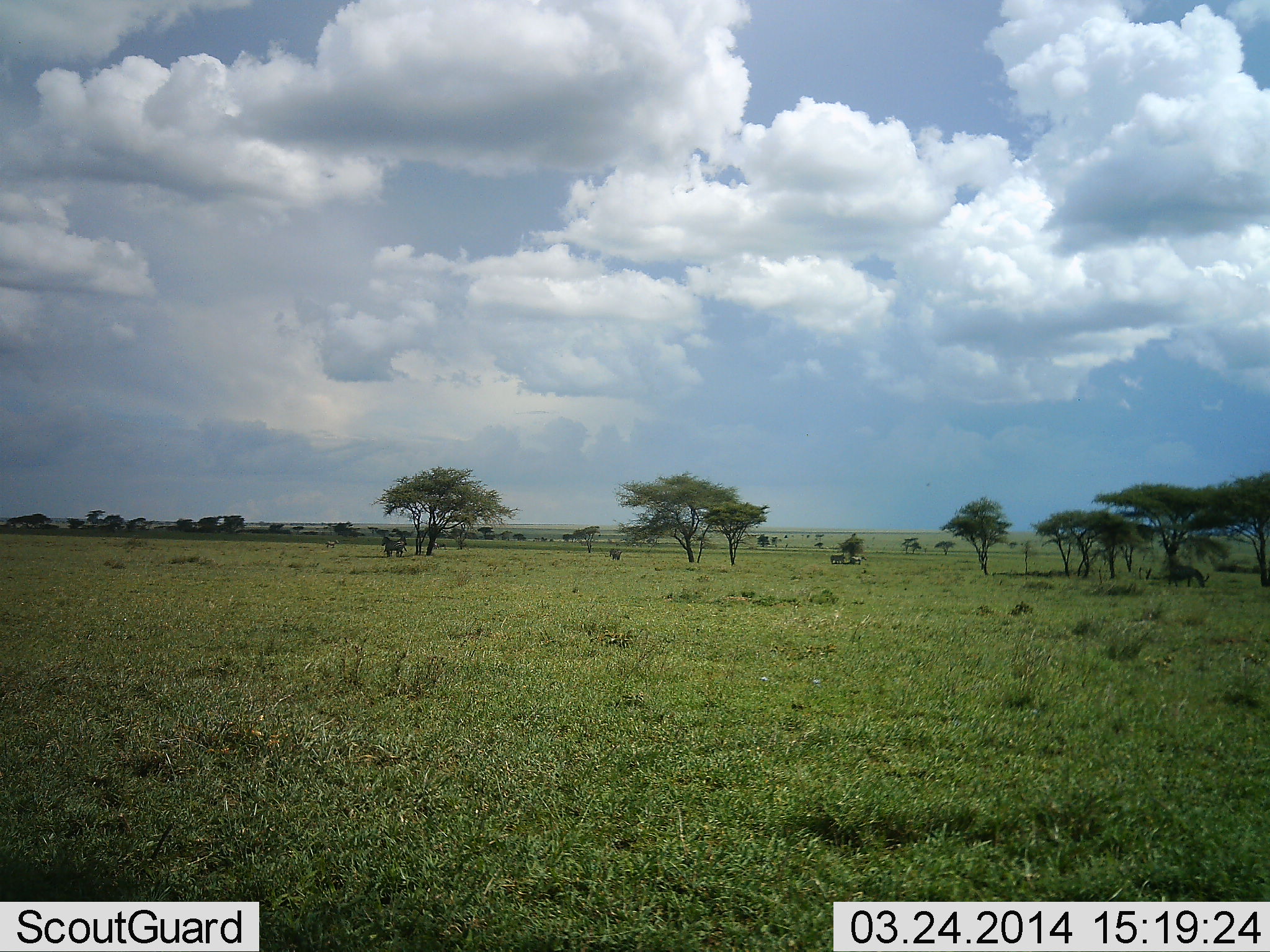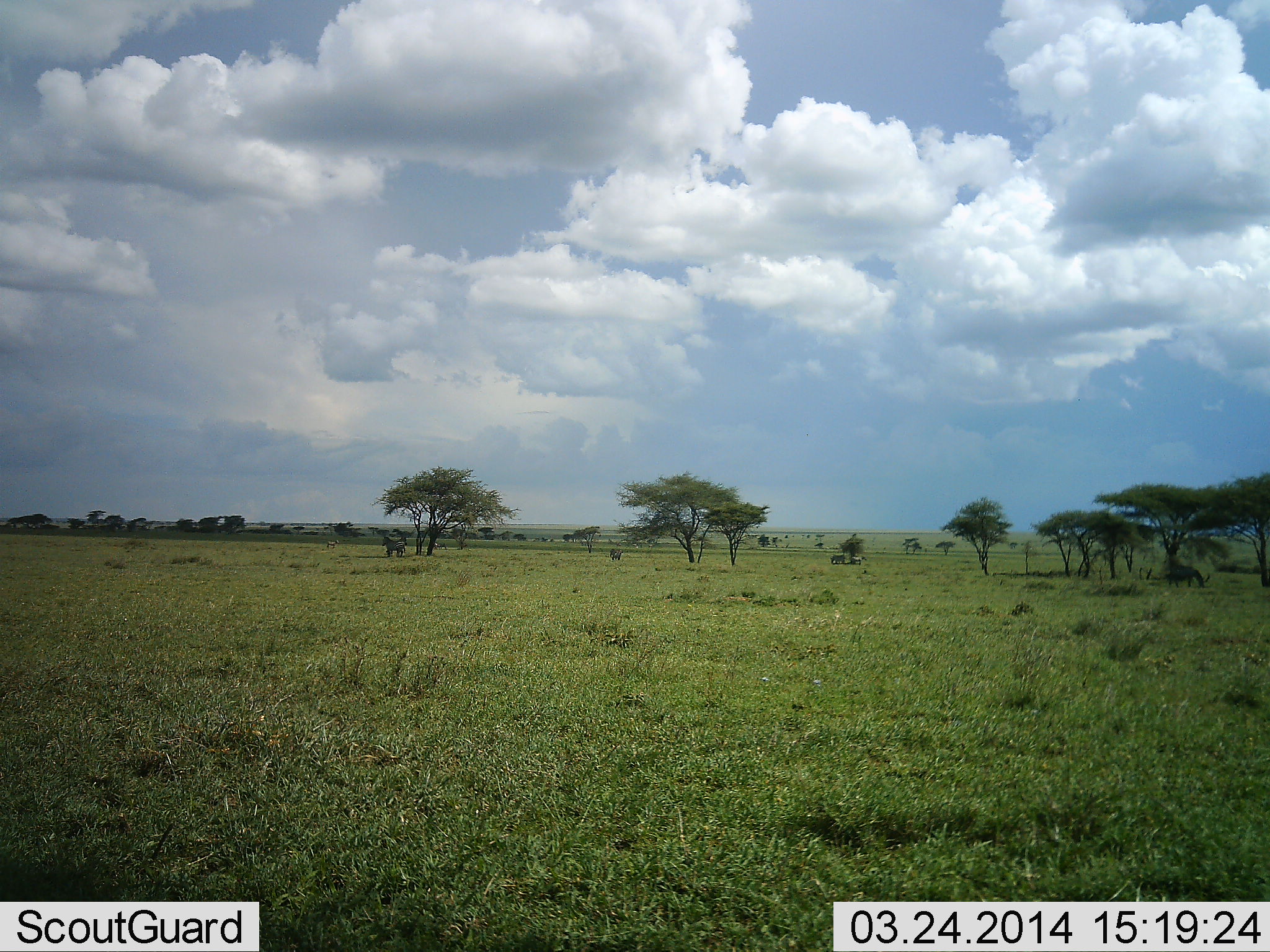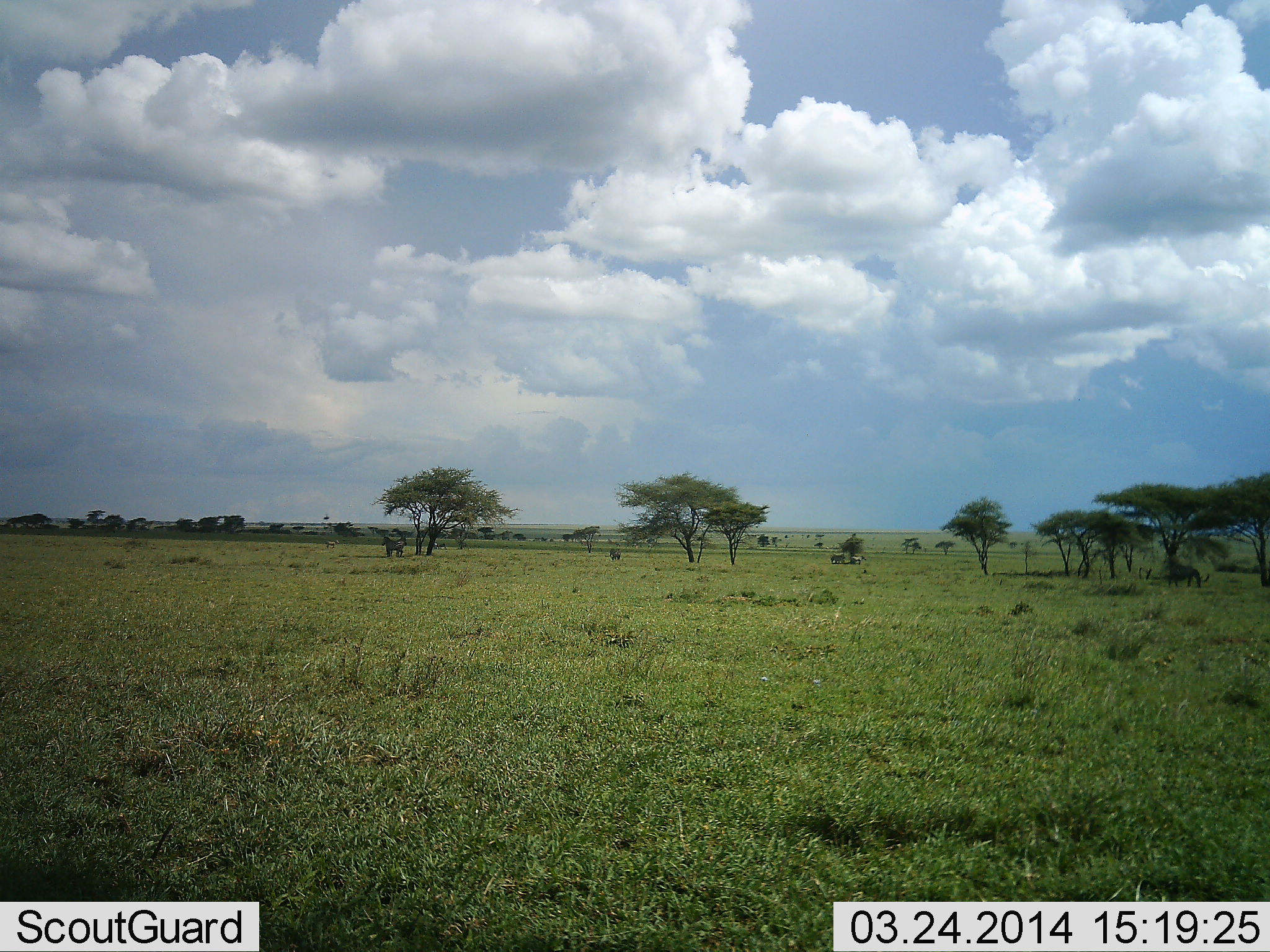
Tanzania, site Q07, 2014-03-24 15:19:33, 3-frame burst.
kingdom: Animalia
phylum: Chordata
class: Mammalia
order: Perissodactyla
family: Equidae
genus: Equus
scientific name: Equus quagga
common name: plains zebra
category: zebra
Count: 3.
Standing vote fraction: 78%.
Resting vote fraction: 0%.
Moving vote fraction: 0%.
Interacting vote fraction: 0%.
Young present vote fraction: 0%.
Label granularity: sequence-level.